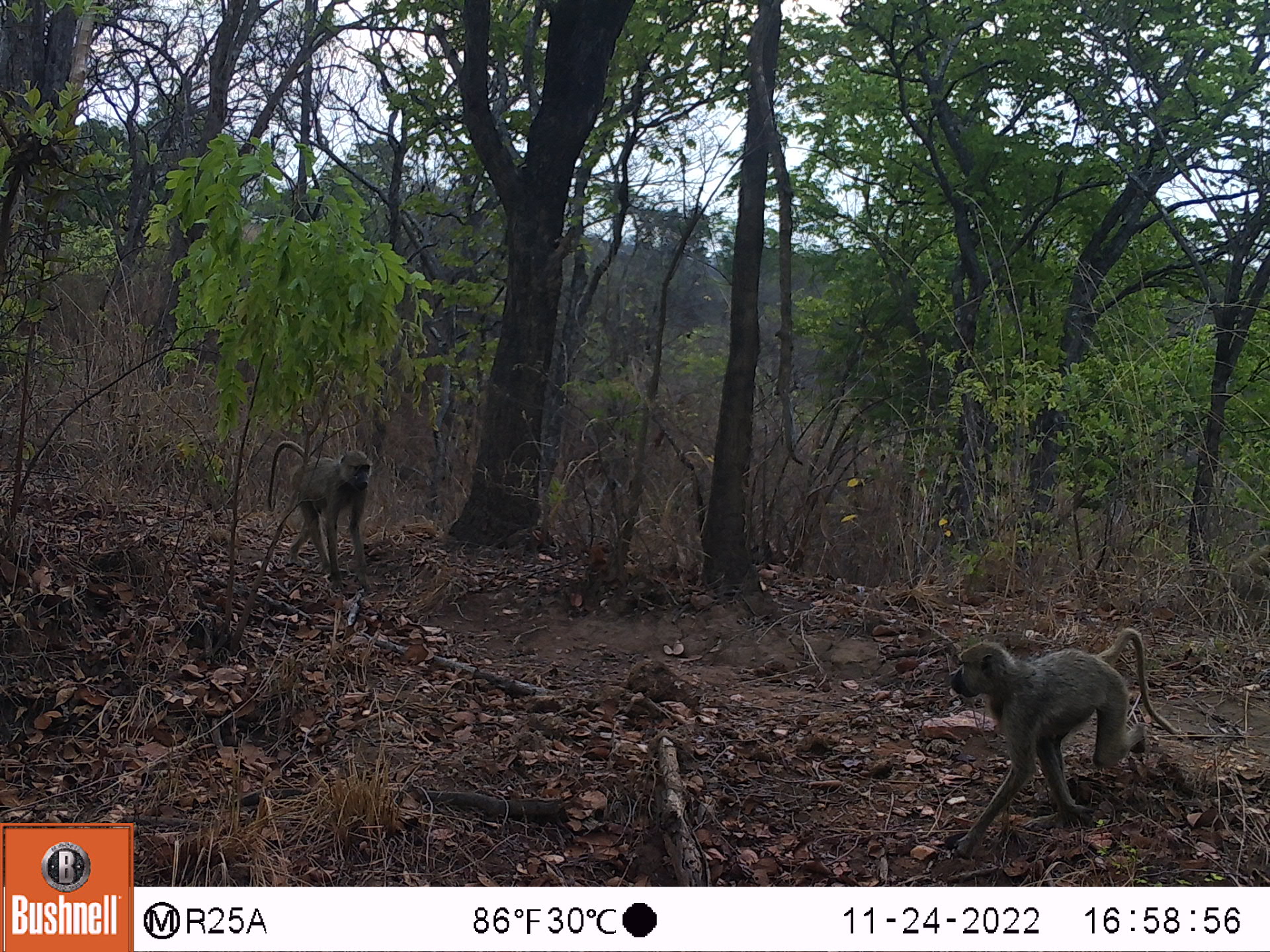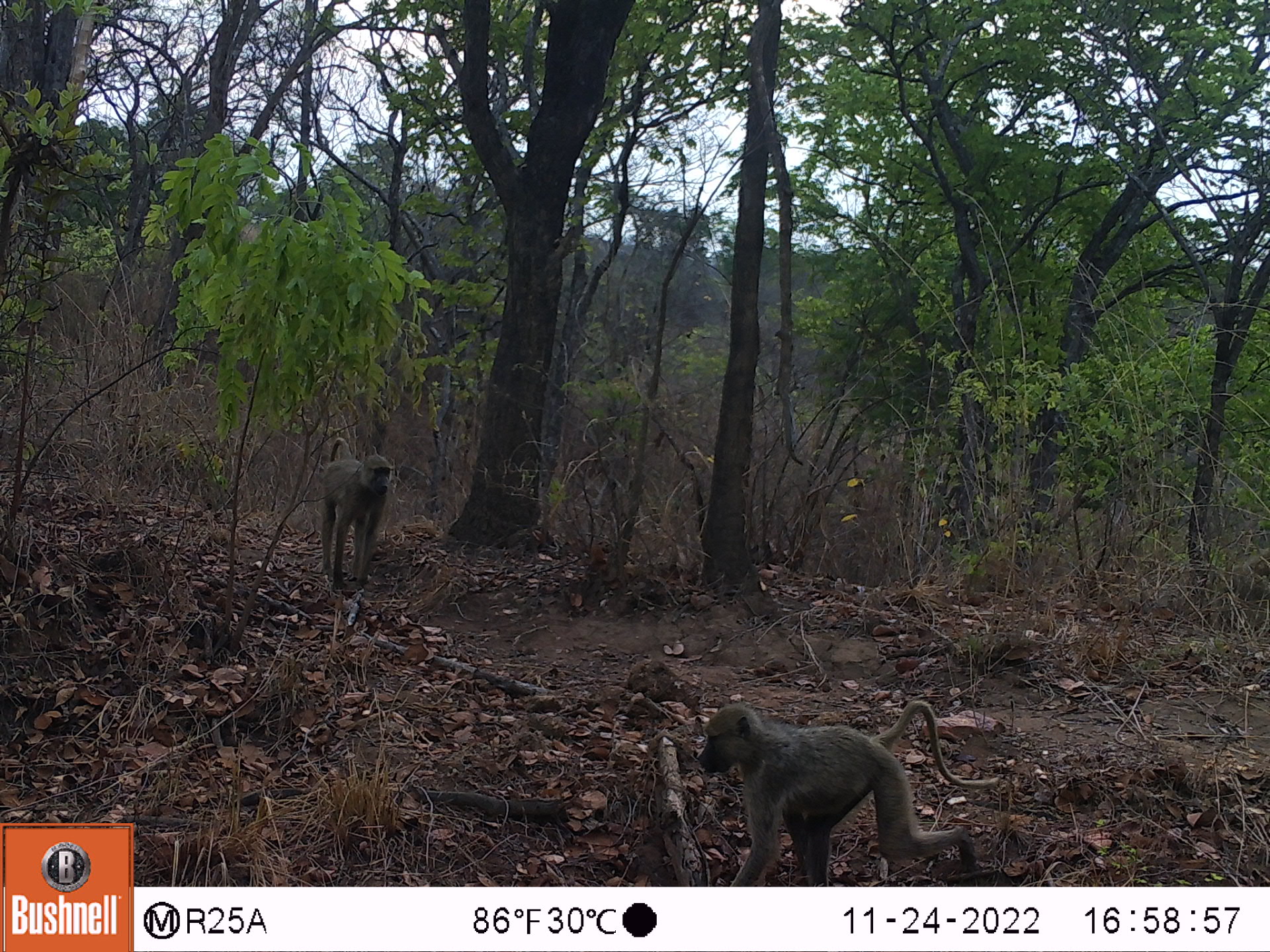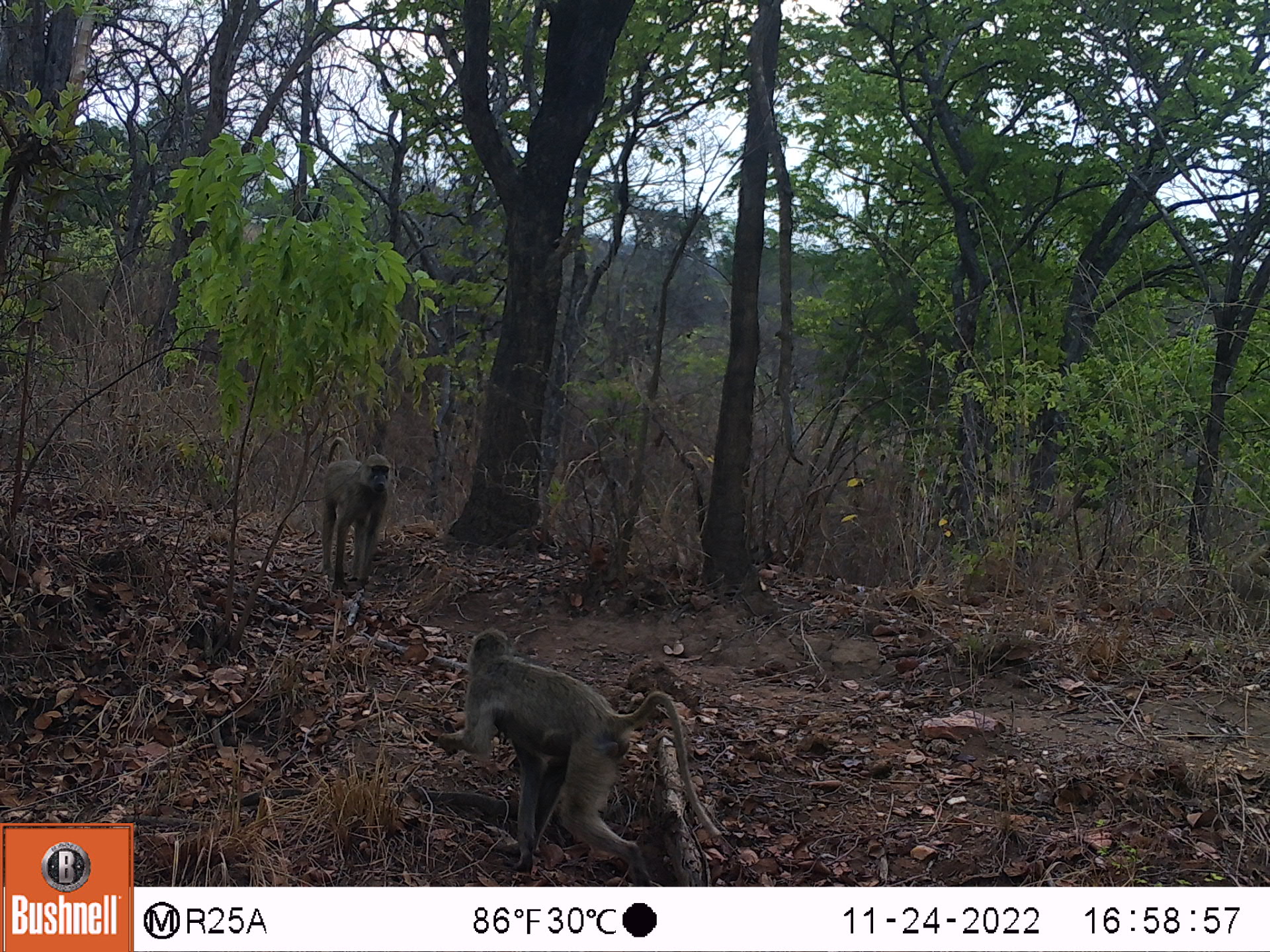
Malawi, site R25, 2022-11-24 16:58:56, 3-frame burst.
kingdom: Animalia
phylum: Chordata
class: Mammalia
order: Primates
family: Cercopithecidae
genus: Papio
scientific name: Papio cynocephalus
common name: yellow baboon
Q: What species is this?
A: Yellow baboon (Papio cynocephalus).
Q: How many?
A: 2.